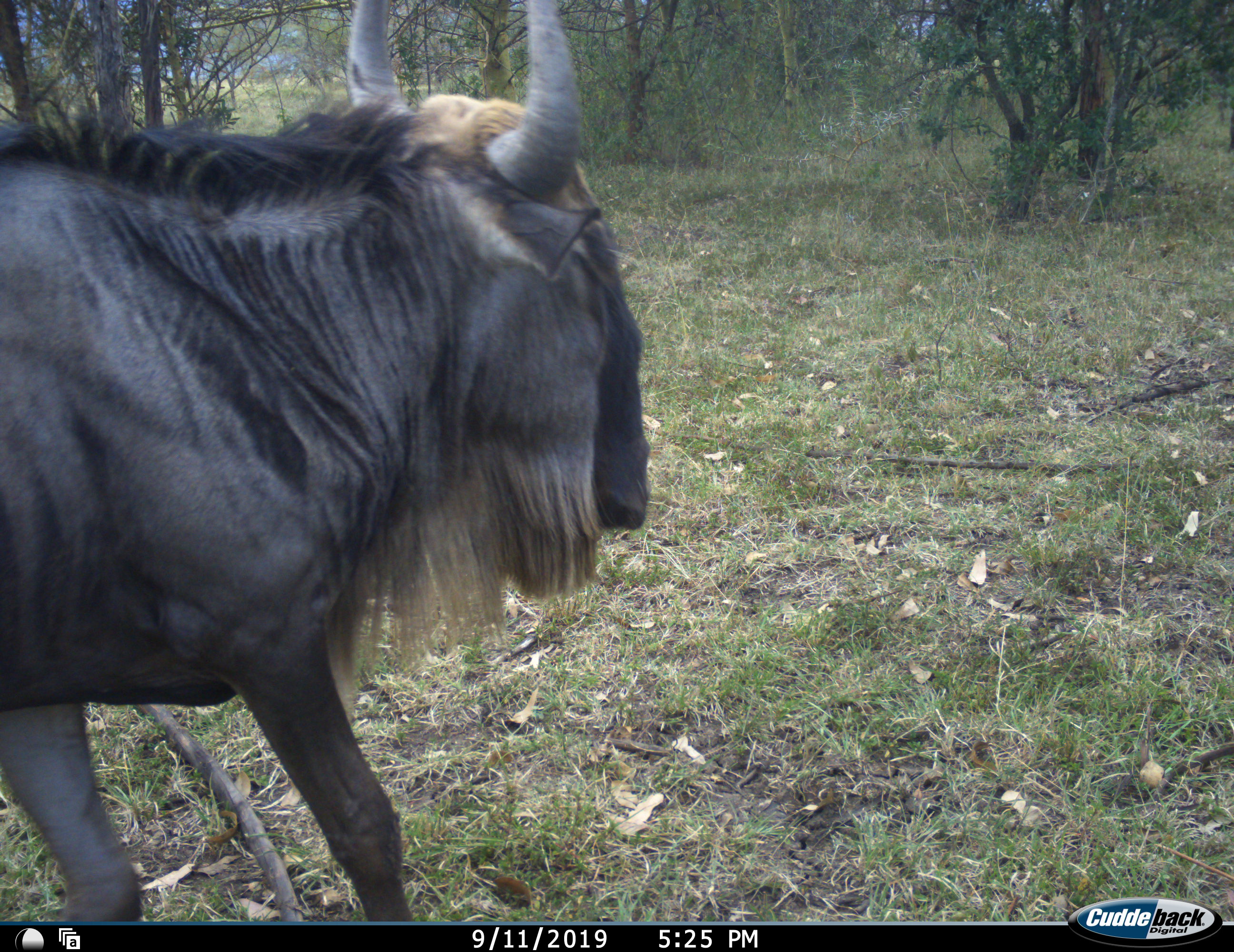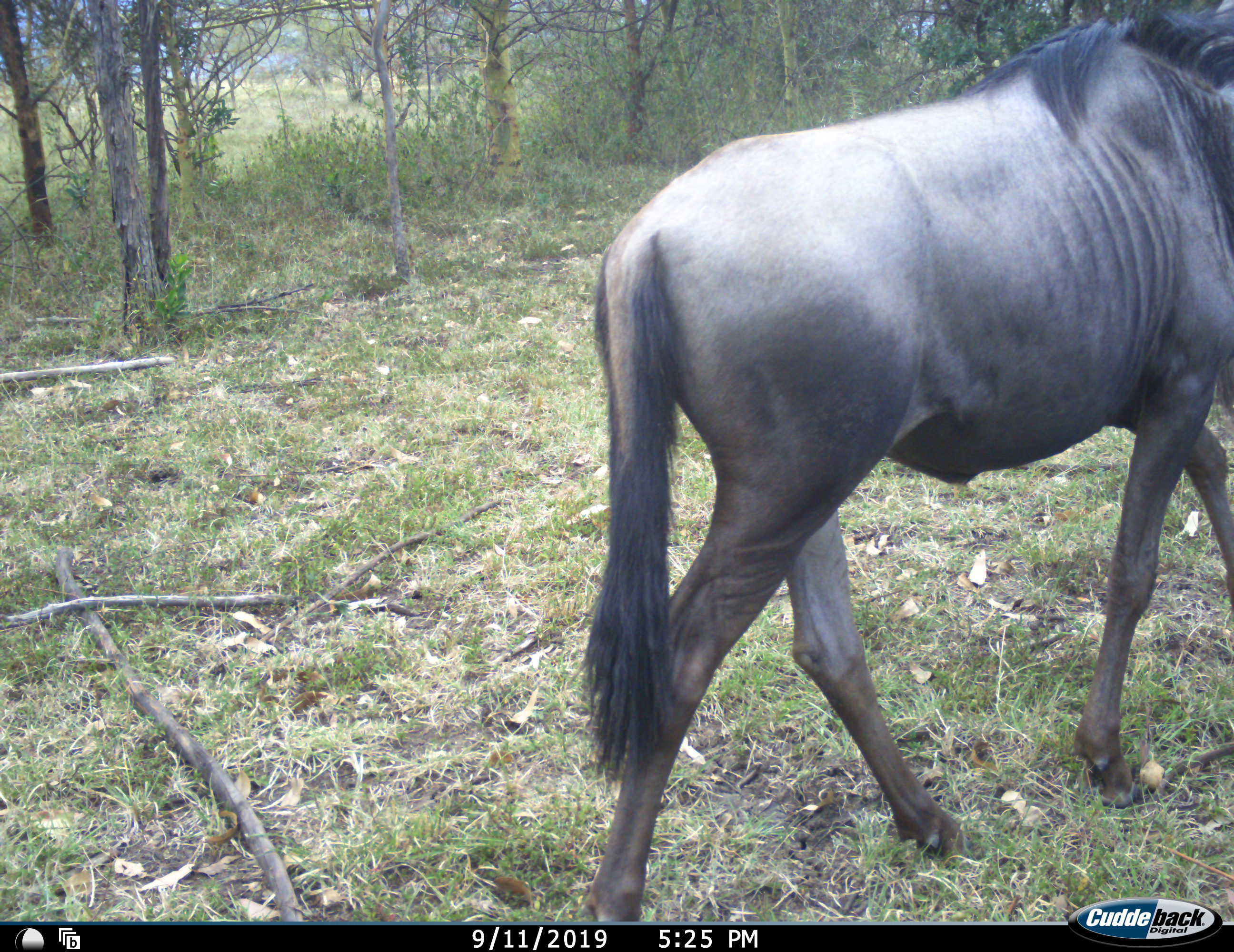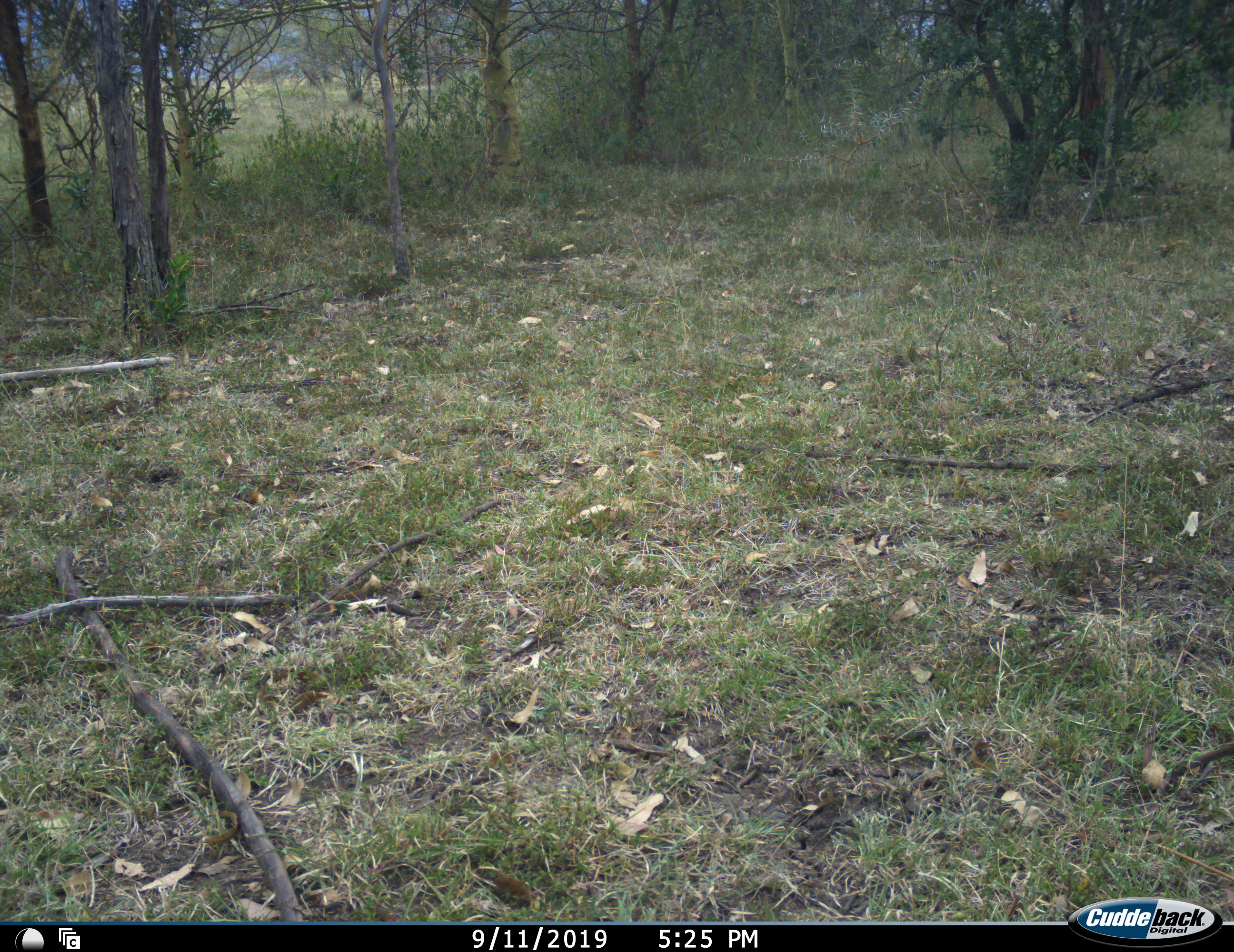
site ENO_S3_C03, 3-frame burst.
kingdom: Animalia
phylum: Chordata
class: Mammalia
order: Artiodactyla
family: Bovidae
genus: Connochaetes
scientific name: Connochaetes taurinus taurinus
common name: blue wildebeest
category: wildebeestblue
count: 1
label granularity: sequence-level